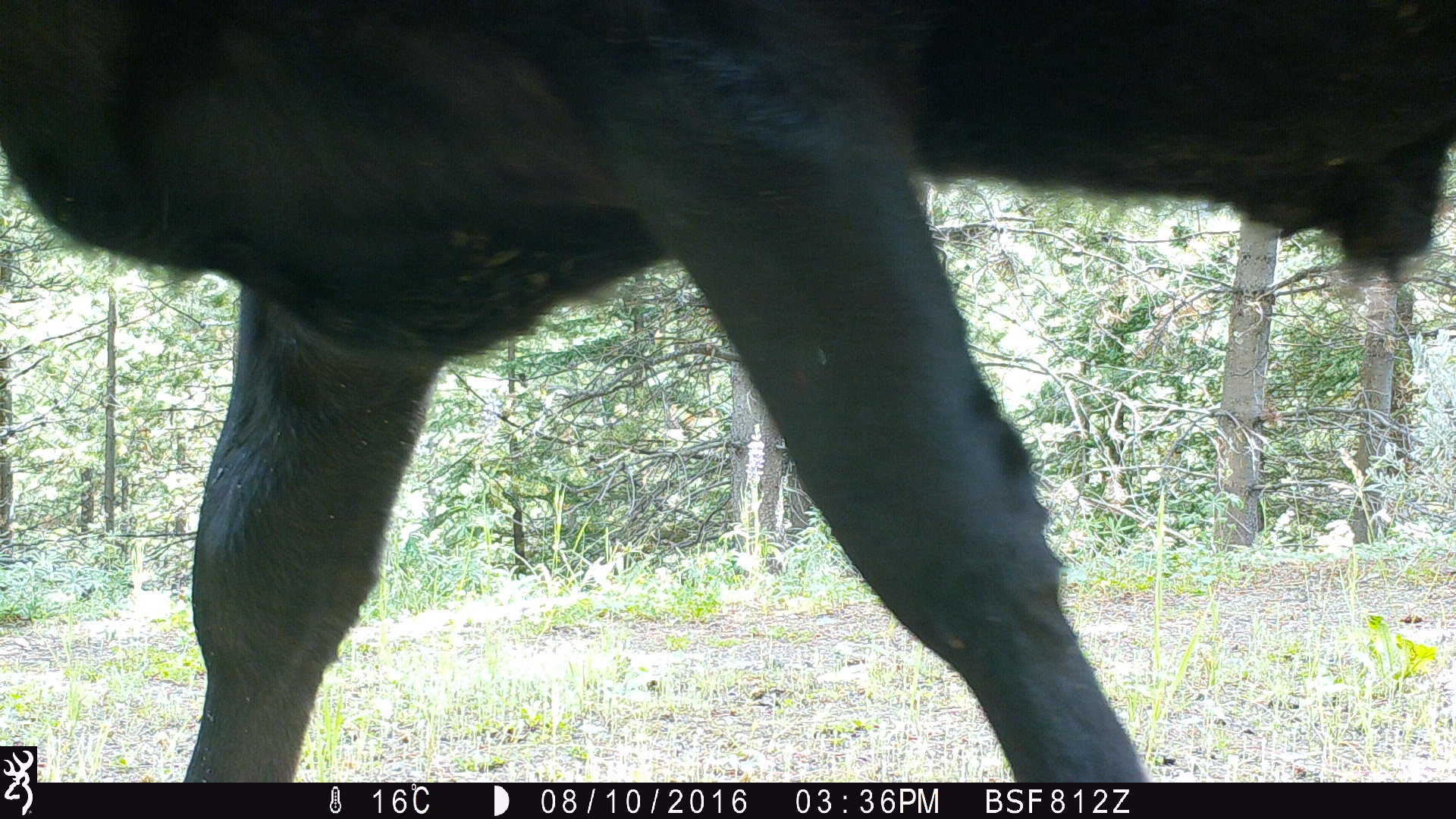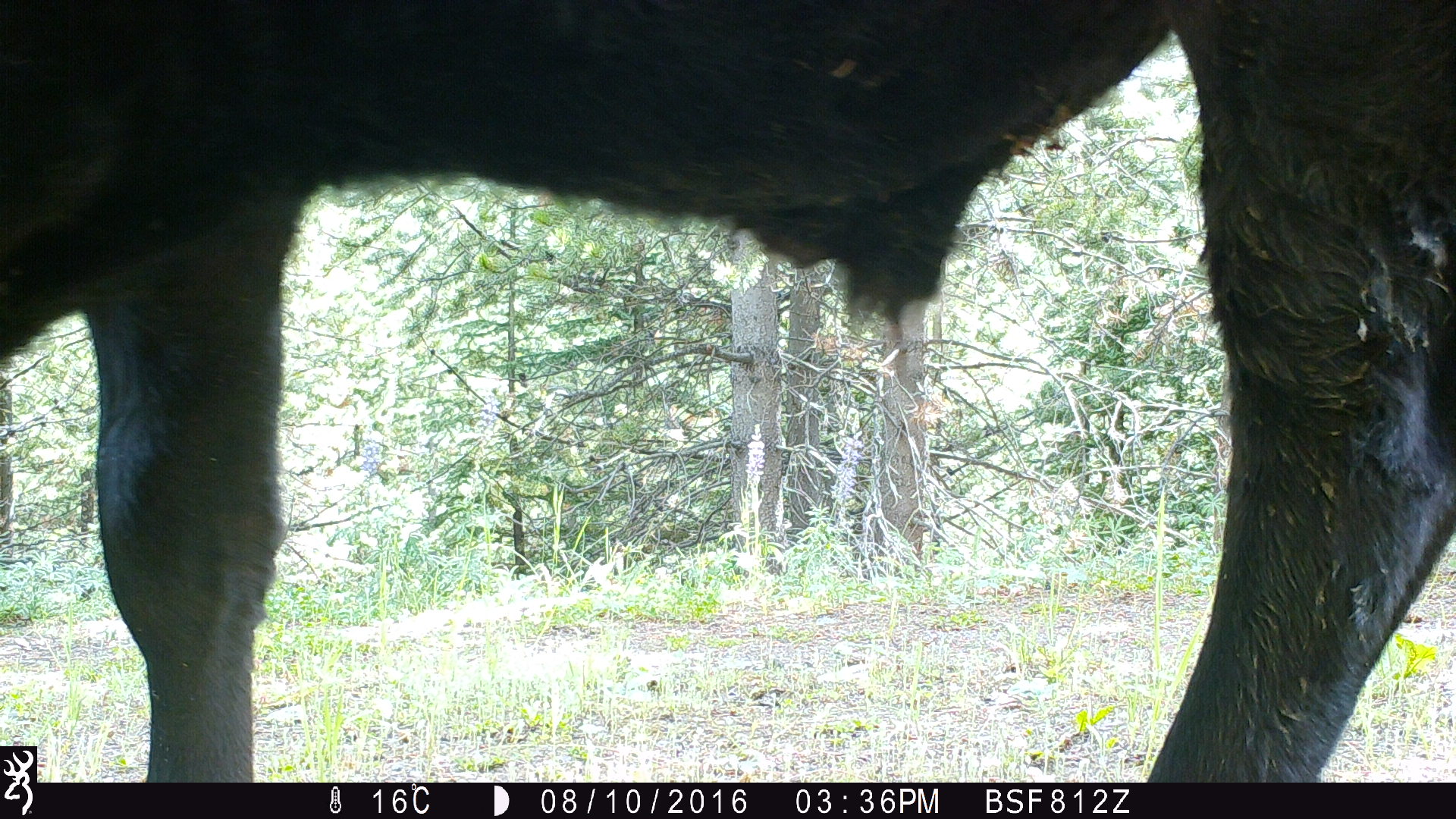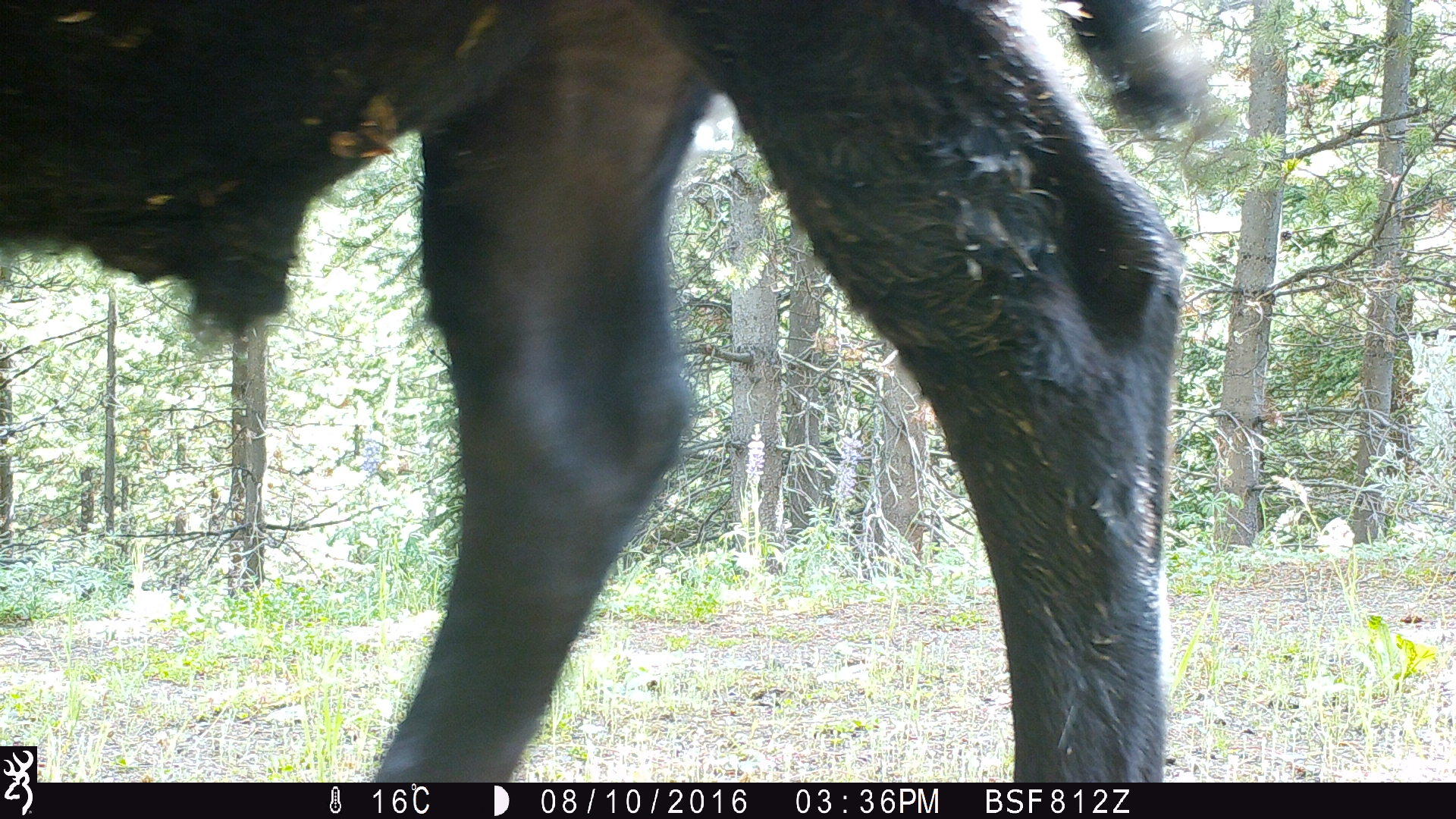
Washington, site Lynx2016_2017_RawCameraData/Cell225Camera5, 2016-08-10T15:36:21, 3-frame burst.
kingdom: Animalia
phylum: Chordata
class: Mammalia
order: Artiodactyla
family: Bovidae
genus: Bos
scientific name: Bos taurus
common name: domestic cattle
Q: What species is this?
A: Domestic cattle (Bos taurus).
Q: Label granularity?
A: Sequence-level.